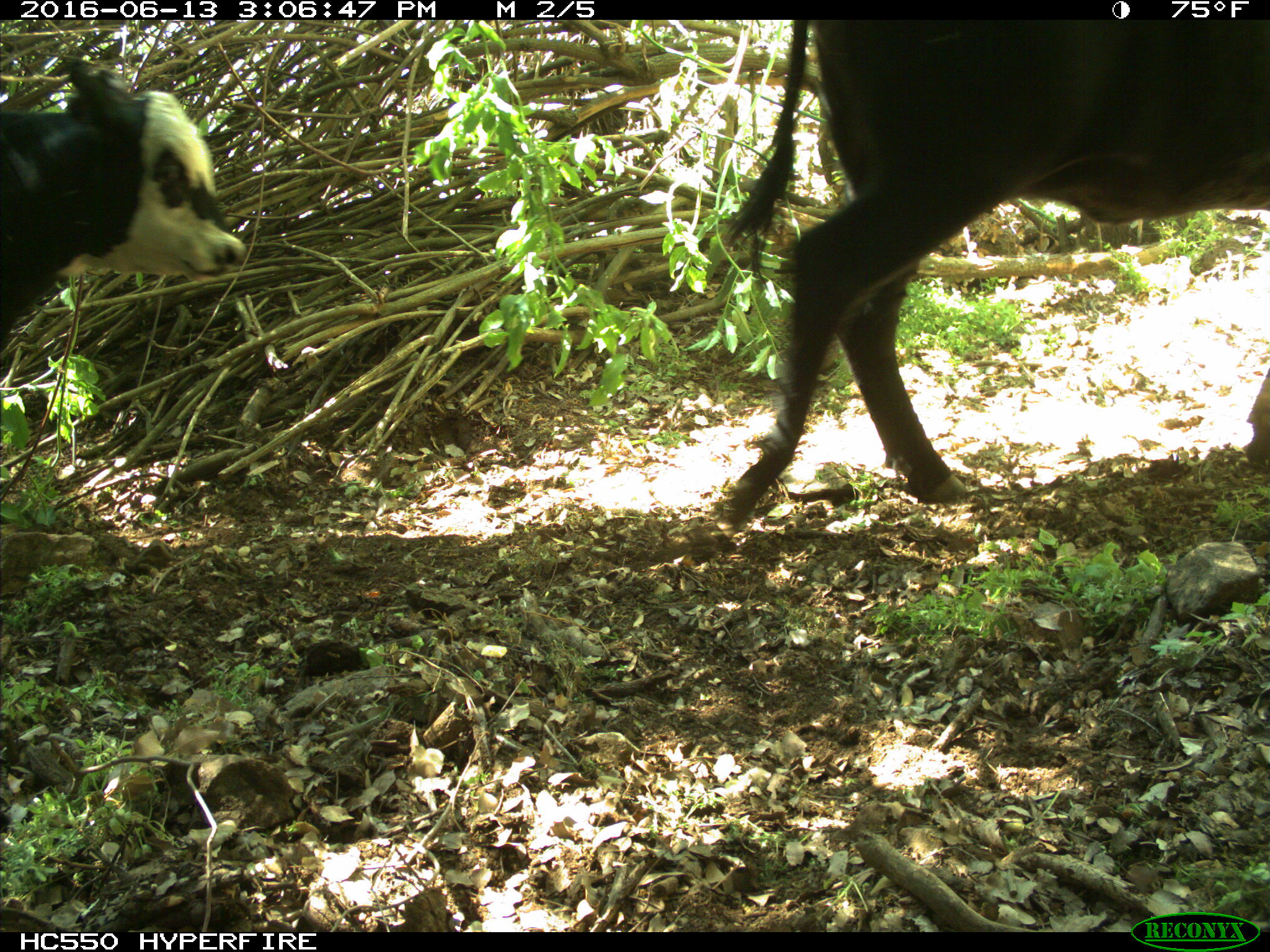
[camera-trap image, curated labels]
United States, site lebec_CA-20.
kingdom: Animalia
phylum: Chordata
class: Mammalia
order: Artiodactyla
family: Bovidae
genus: Bos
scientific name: Bos taurus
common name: domestic cow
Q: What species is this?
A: Bos taurus (domestic cow).